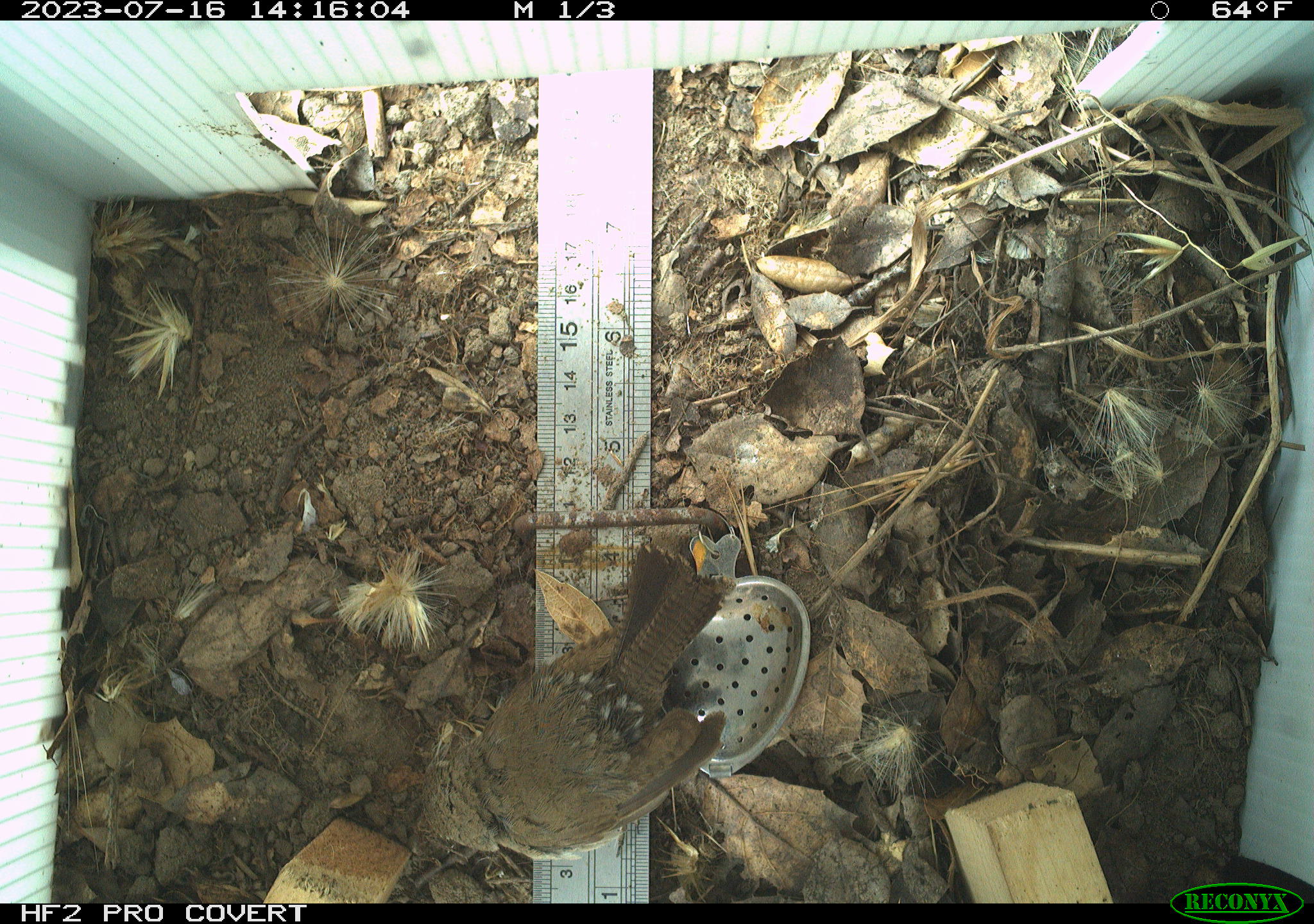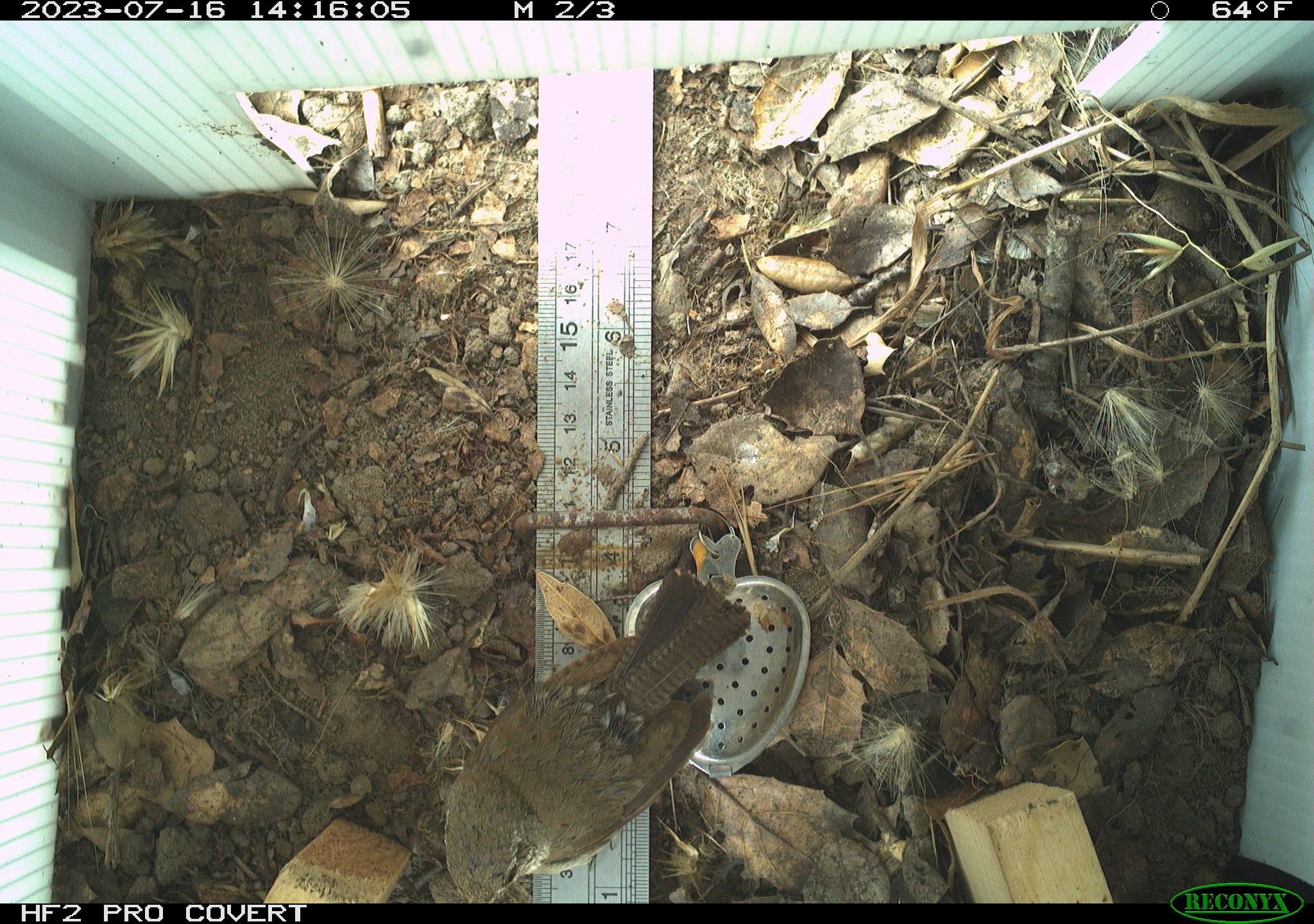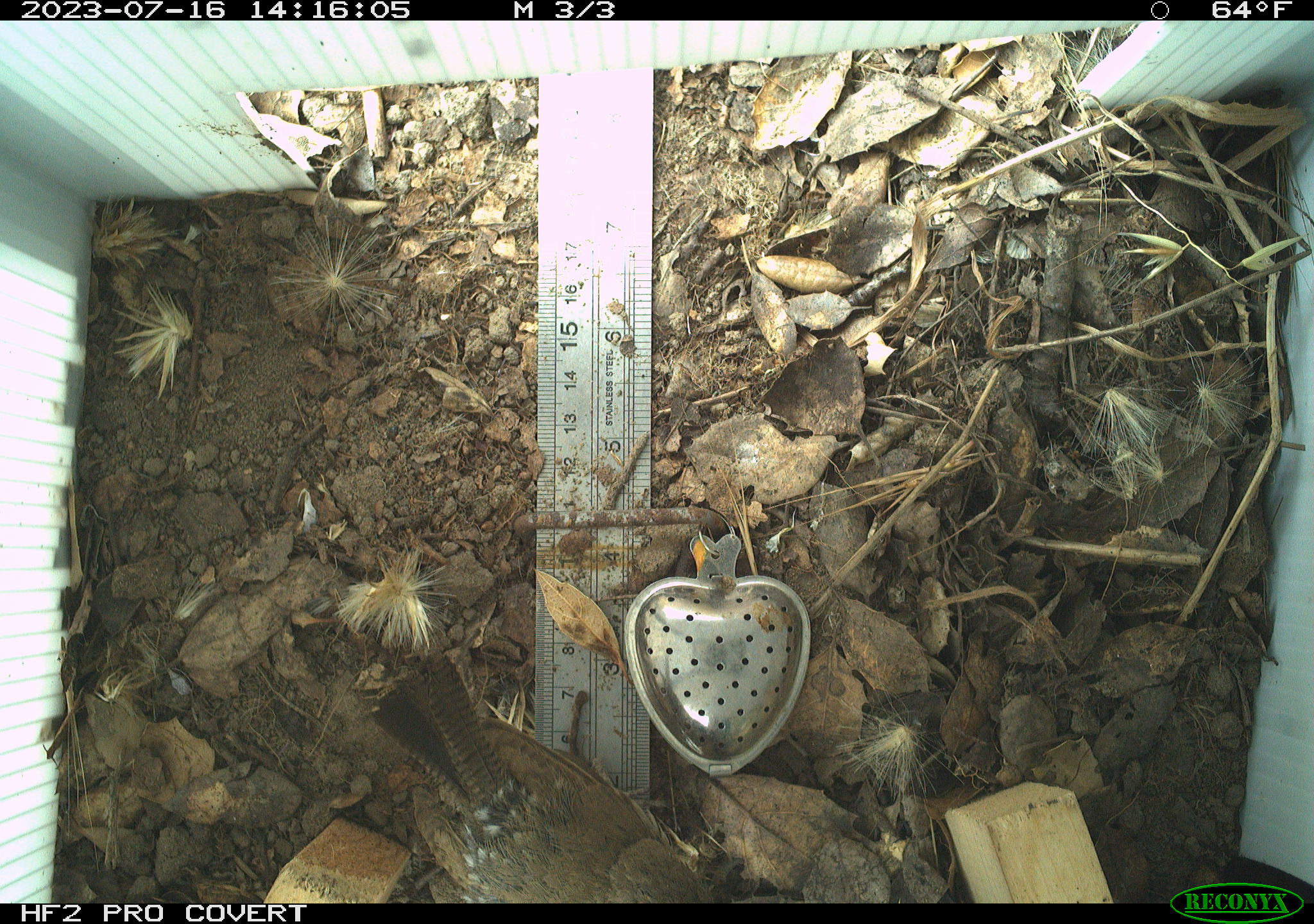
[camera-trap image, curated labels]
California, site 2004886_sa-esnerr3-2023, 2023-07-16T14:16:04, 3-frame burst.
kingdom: Animalia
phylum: Chordata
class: Aves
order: Passeriformes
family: Troglodytidae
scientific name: Troglodytidae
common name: wren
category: troglodytidae family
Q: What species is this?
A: Troglodytidae family (wren) (Troglodytidae).